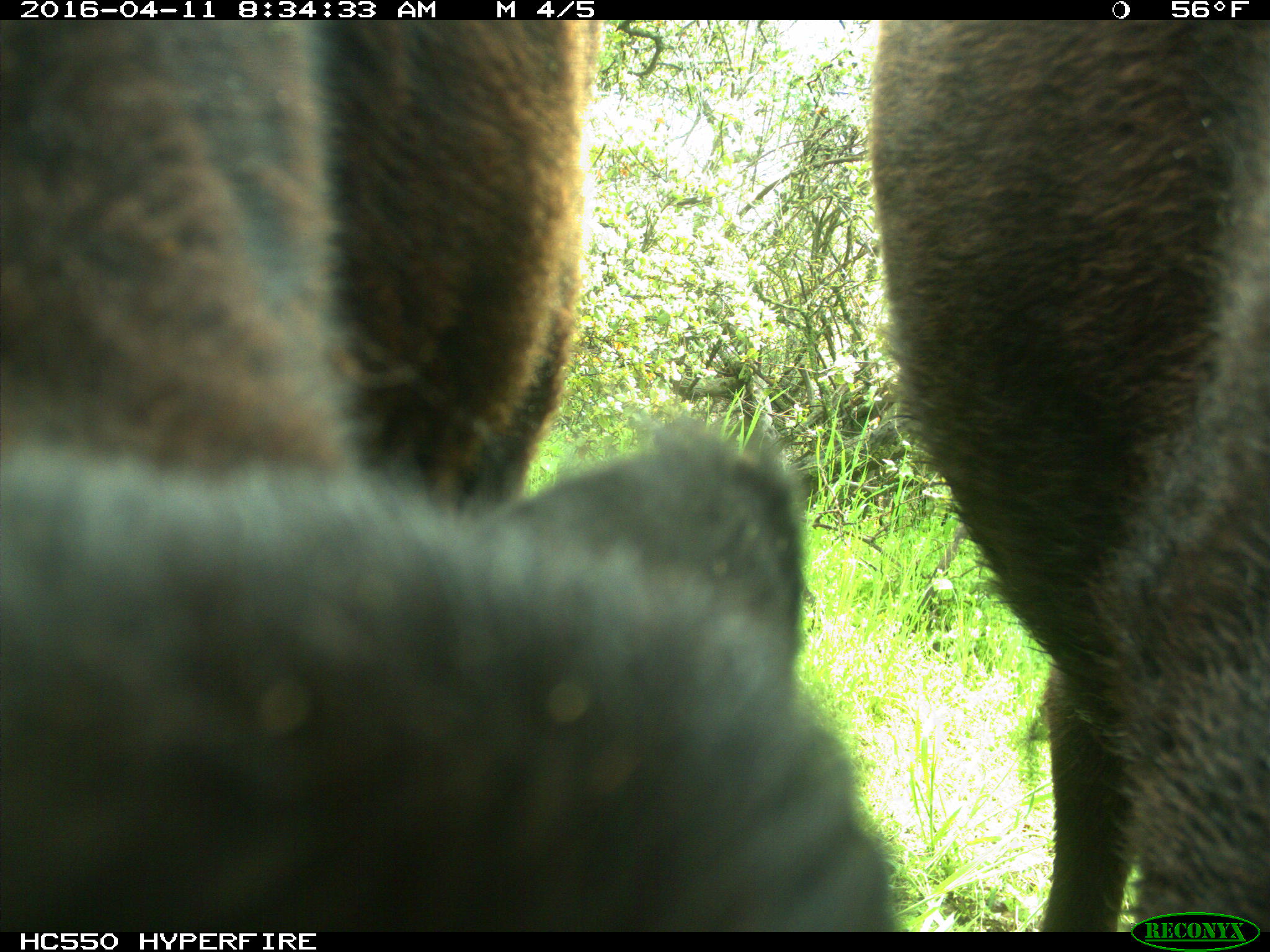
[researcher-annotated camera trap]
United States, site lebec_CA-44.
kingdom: Animalia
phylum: Chordata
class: Mammalia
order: Artiodactyla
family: Bovidae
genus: Bos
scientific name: Bos taurus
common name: domestic cow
Bos taurus (domestic cow).